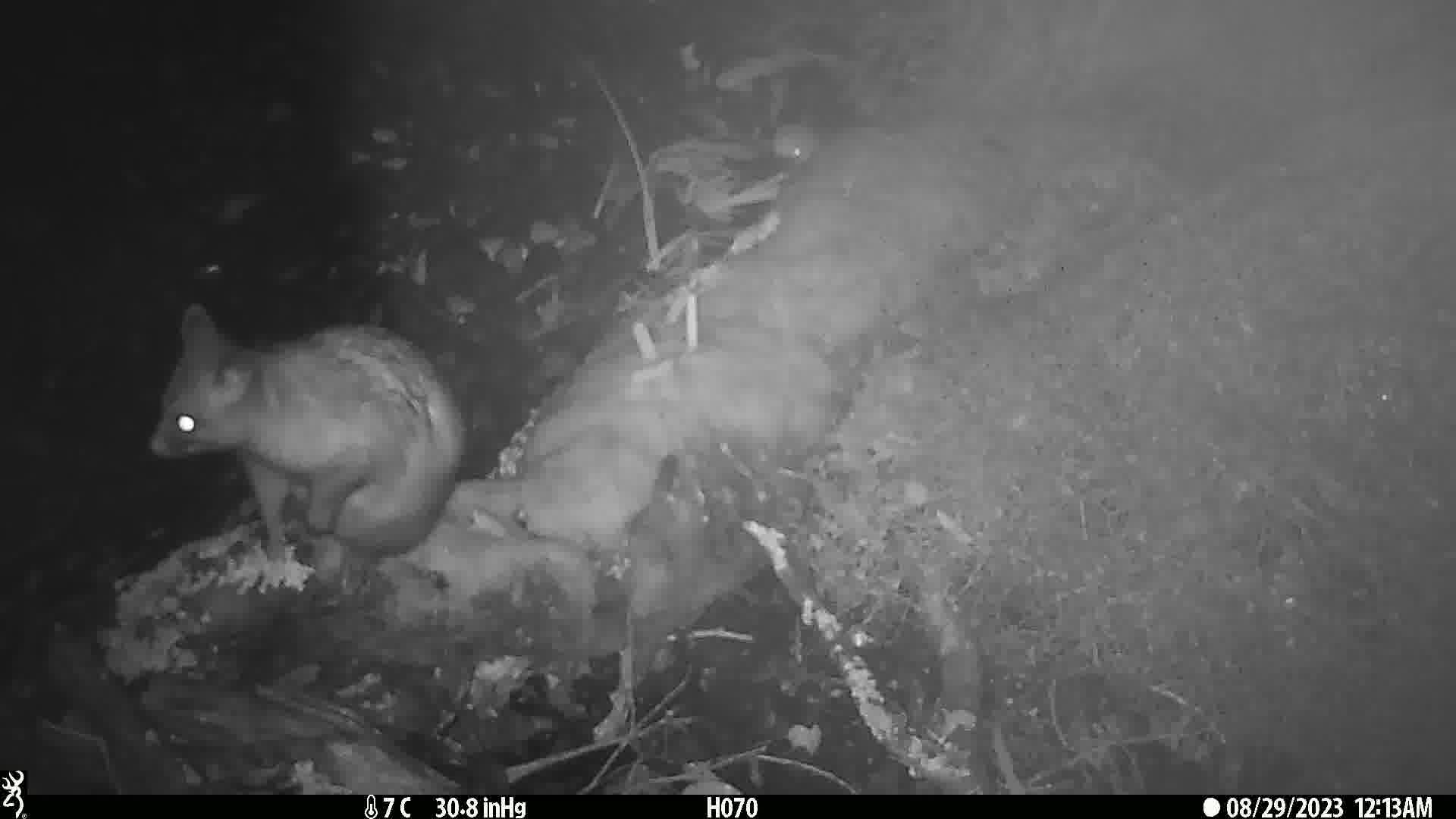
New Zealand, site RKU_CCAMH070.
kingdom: Animalia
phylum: Chordata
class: Mammalia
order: Diprotodontia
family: Phalangeridae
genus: Trichosurus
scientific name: Trichosurus vulpecula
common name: common brushtail possum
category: possum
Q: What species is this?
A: Possum (common brushtail possum) (Trichosurus vulpecula).